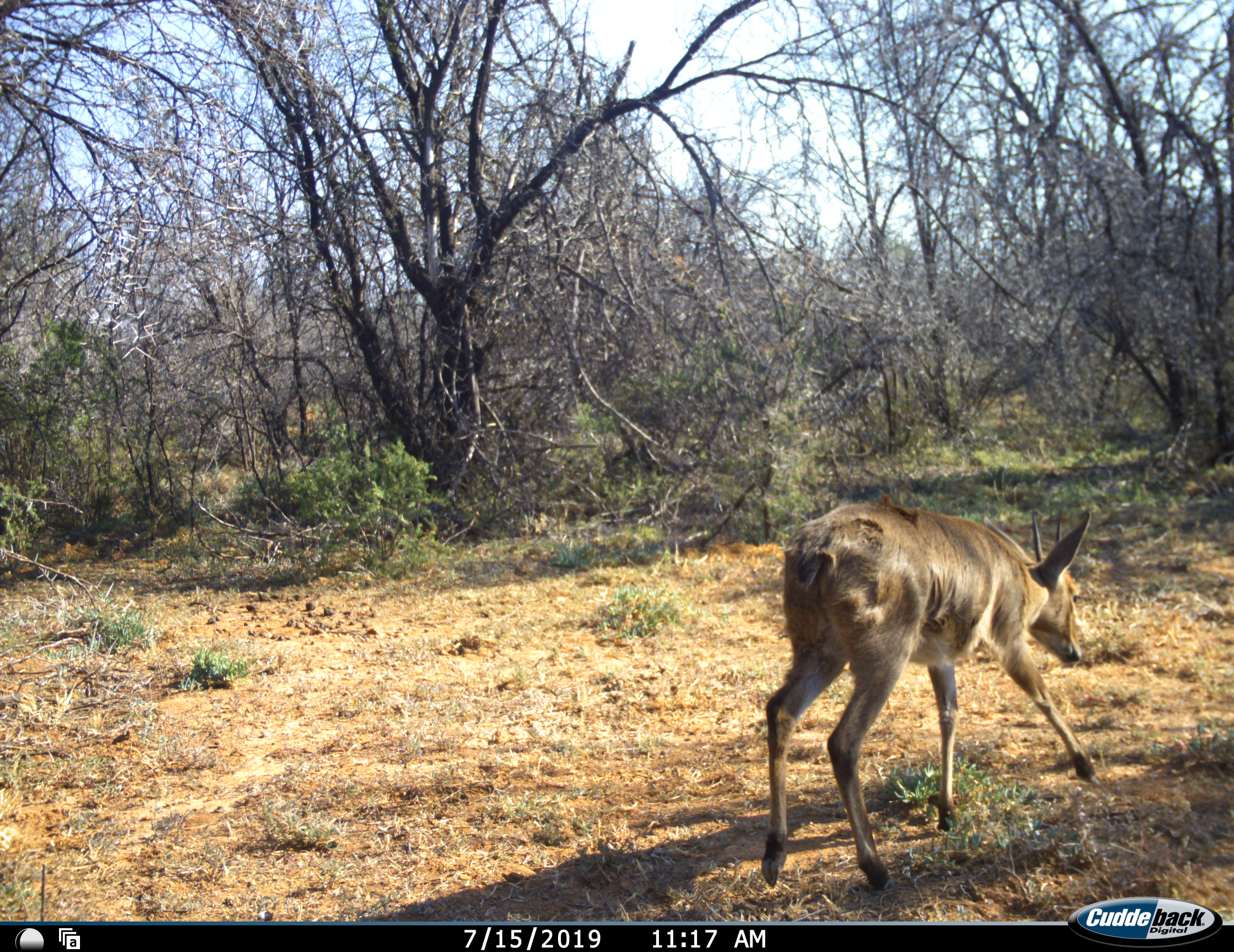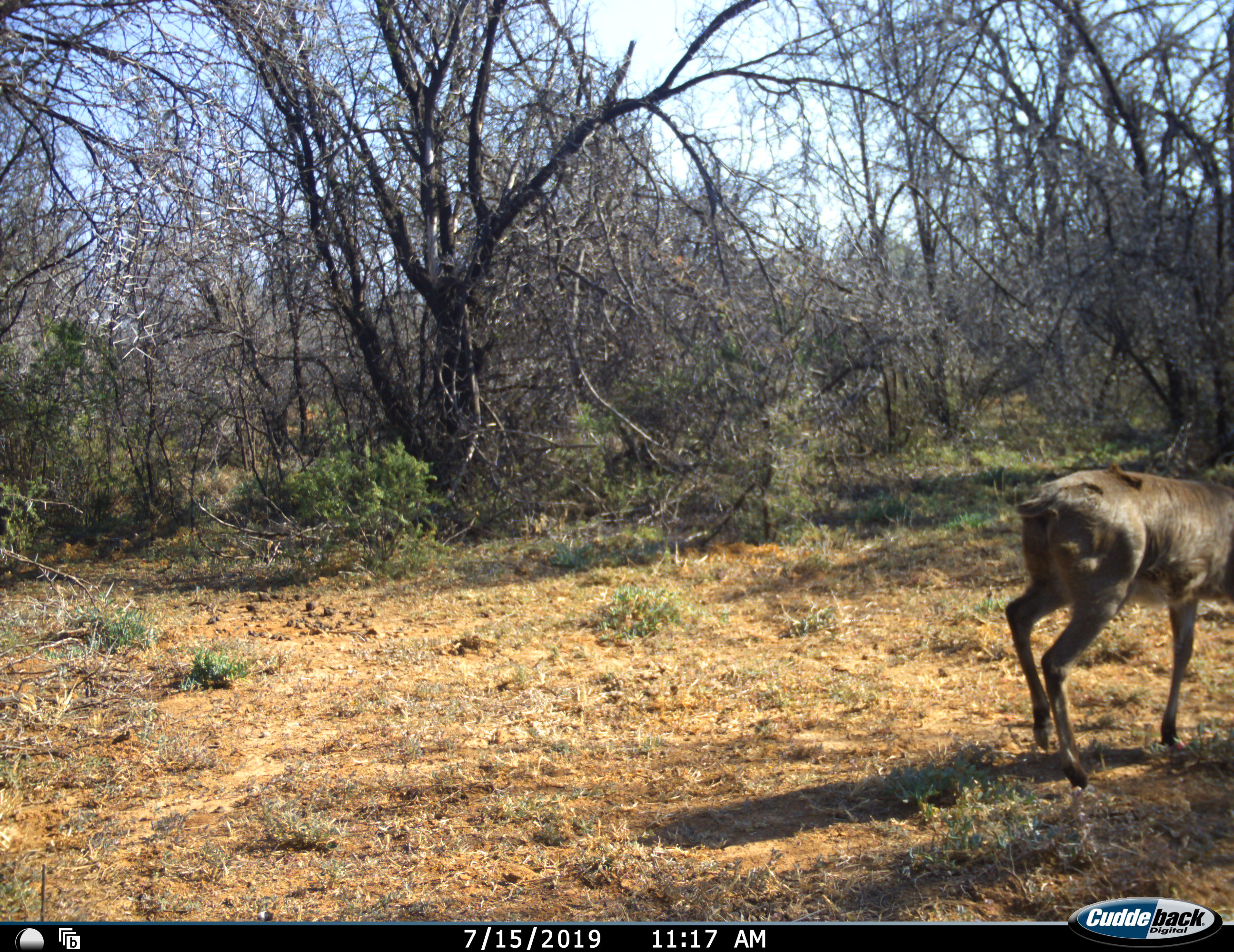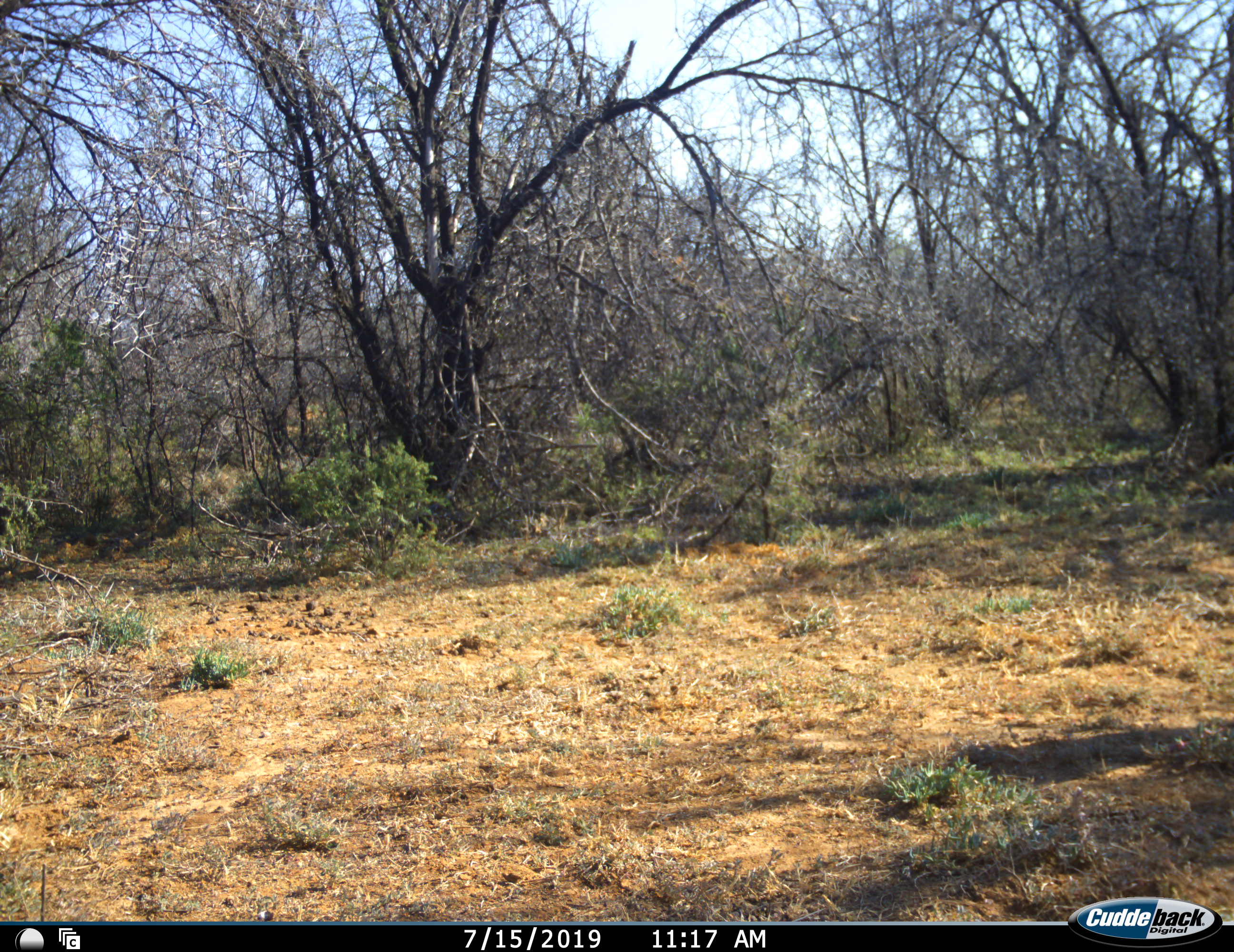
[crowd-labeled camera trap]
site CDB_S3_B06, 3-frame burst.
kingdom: Animalia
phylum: Chordata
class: Mammalia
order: Artiodactyla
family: Bovidae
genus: Sylvicapra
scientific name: Sylvicapra grimmia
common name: common duiker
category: duikercommongrey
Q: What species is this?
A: Duikercommongrey (common duiker) (Sylvicapra grimmia).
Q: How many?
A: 1.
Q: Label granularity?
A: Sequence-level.